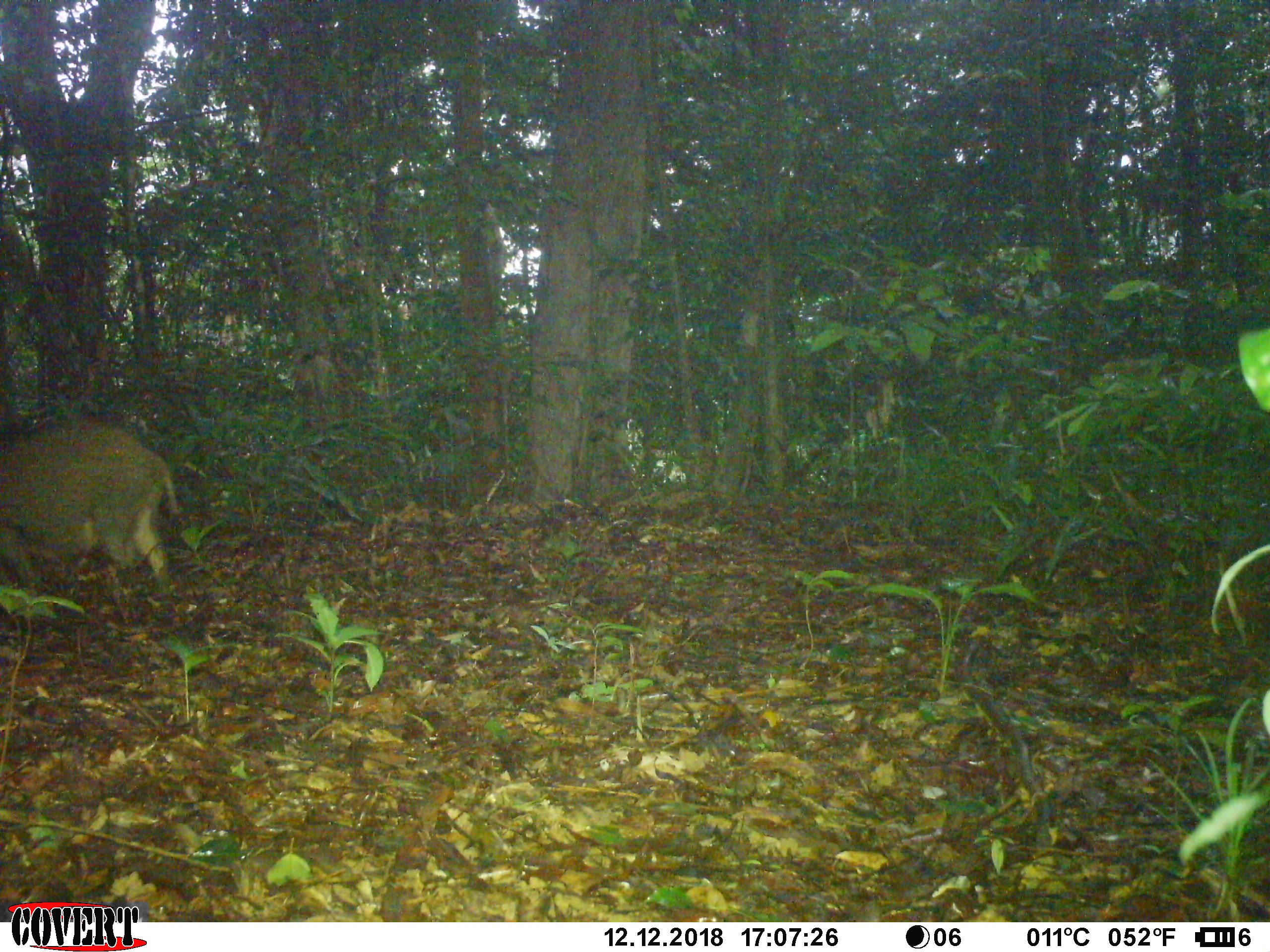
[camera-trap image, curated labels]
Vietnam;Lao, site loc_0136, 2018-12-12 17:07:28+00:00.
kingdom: Animalia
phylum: Chordata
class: Mammalia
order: Artiodactyla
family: Suidae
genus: Sus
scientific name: Sus scrofa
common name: eurasian wild pig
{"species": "eurasian wild pig (Sus scrofa)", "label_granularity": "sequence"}